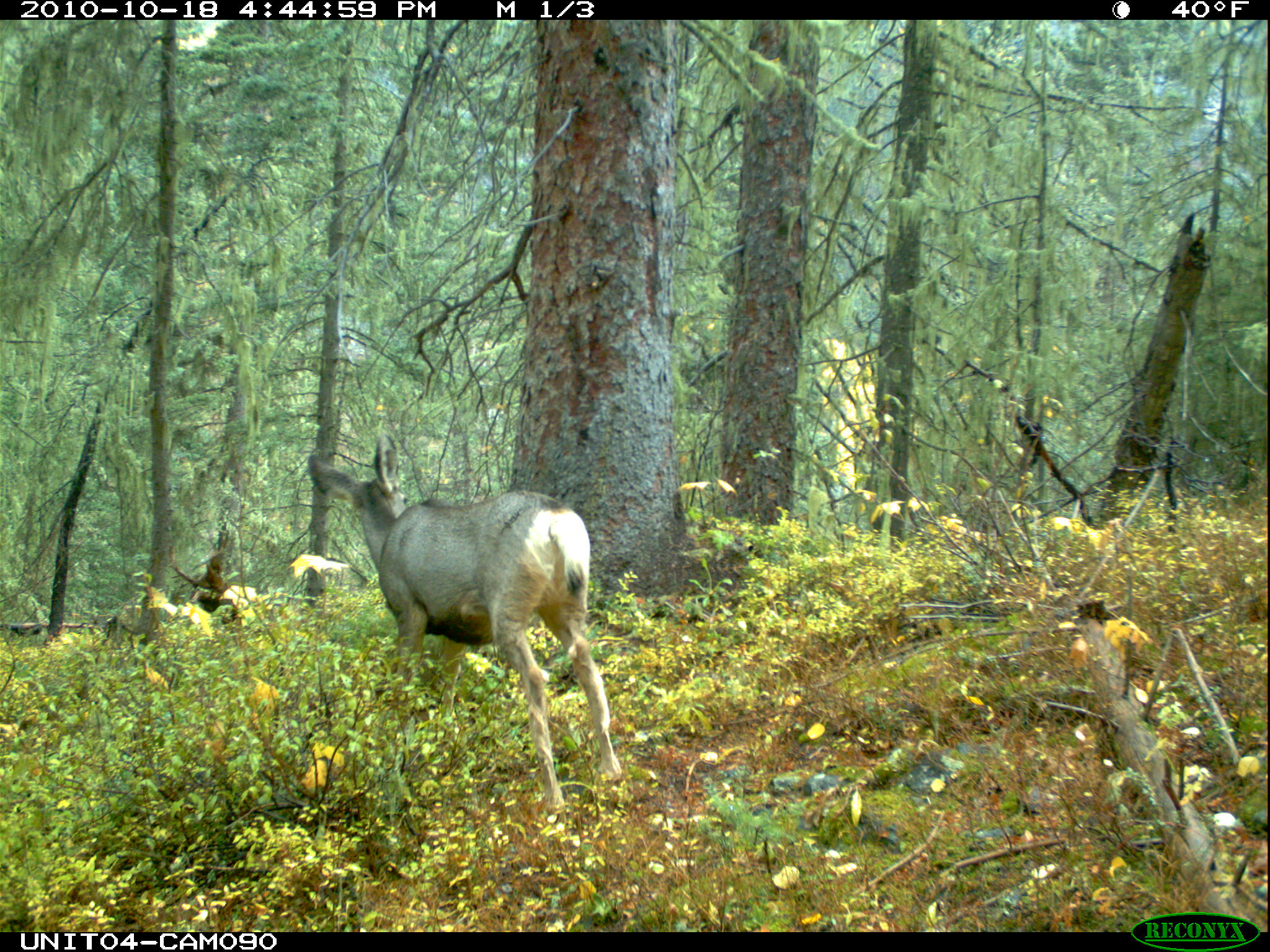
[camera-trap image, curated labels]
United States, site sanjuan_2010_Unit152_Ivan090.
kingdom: Animalia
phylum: Chordata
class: Mammalia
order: Artiodactyla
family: Cervidae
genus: Odocoileus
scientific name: Odocoileus hemionus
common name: mule deer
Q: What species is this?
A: Odocoileus hemionus (mule deer).